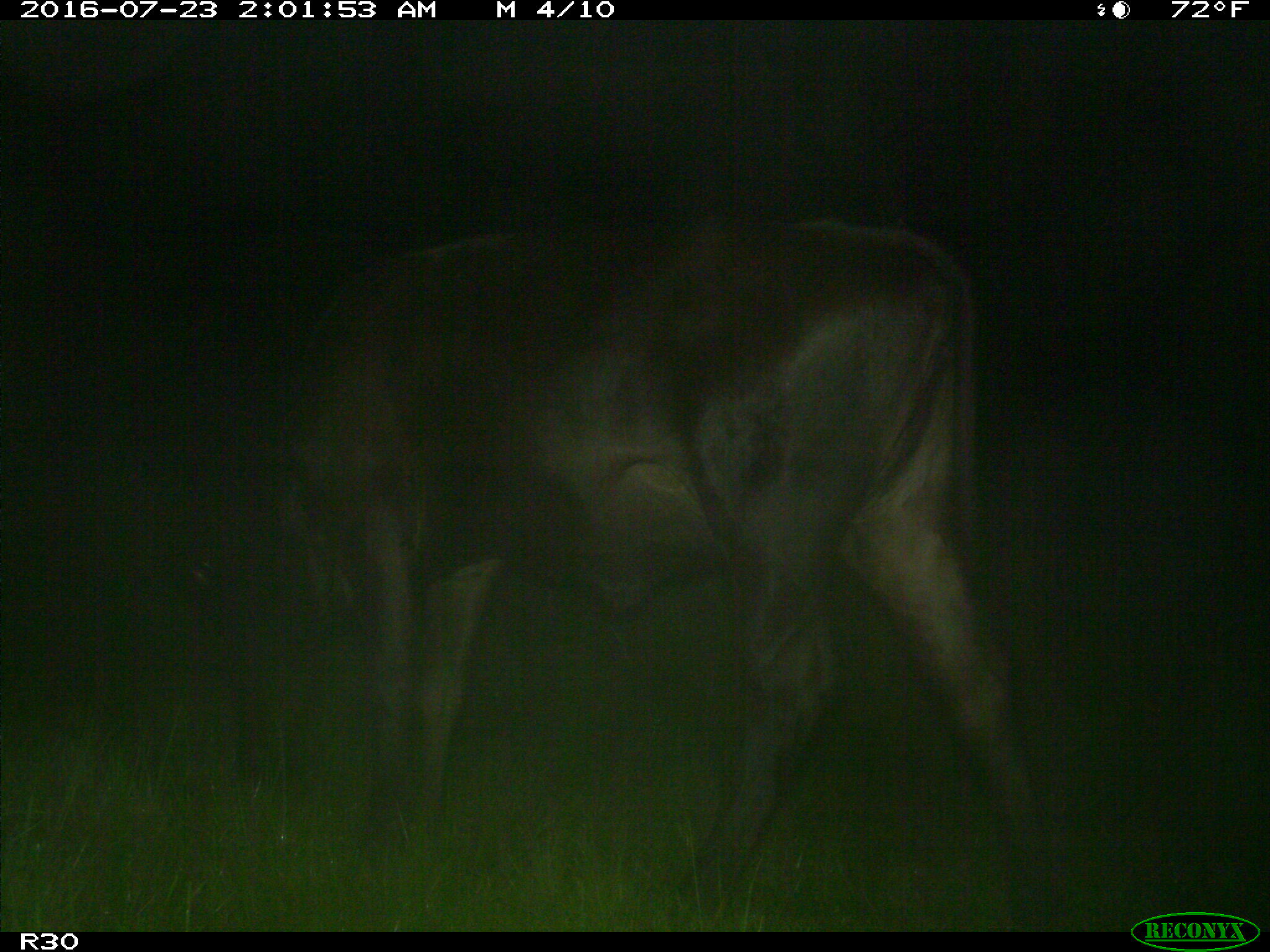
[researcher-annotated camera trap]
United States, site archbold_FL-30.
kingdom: Animalia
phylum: Chordata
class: Mammalia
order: Artiodactyla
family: Bovidae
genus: Bos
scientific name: Bos taurus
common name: domestic cow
Bos taurus (domestic cow).